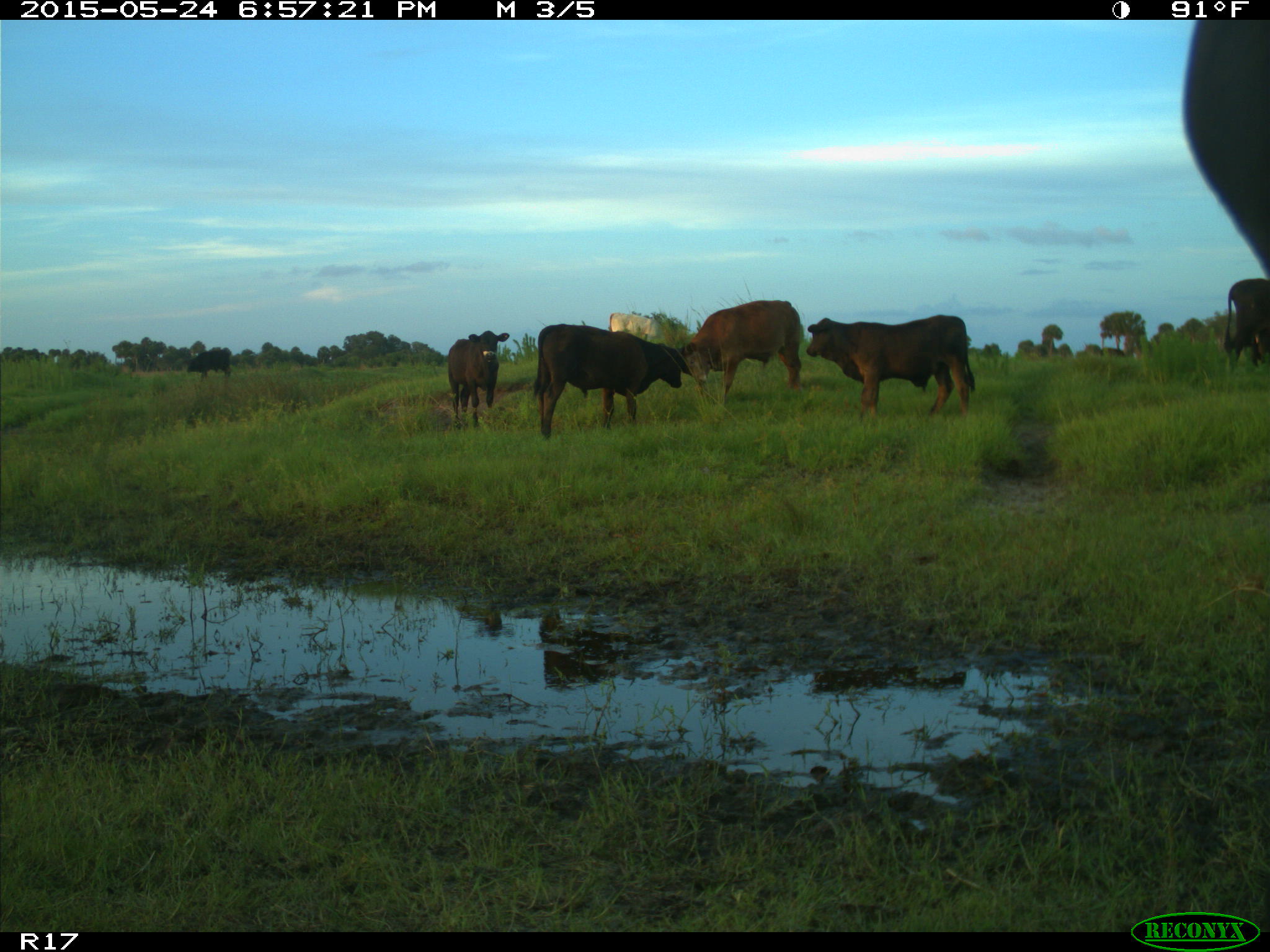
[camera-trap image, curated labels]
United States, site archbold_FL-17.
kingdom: Animalia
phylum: Chordata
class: Mammalia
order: Artiodactyla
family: Bovidae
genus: Bos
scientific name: Bos taurus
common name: domestic cow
Bos taurus (domestic cow).